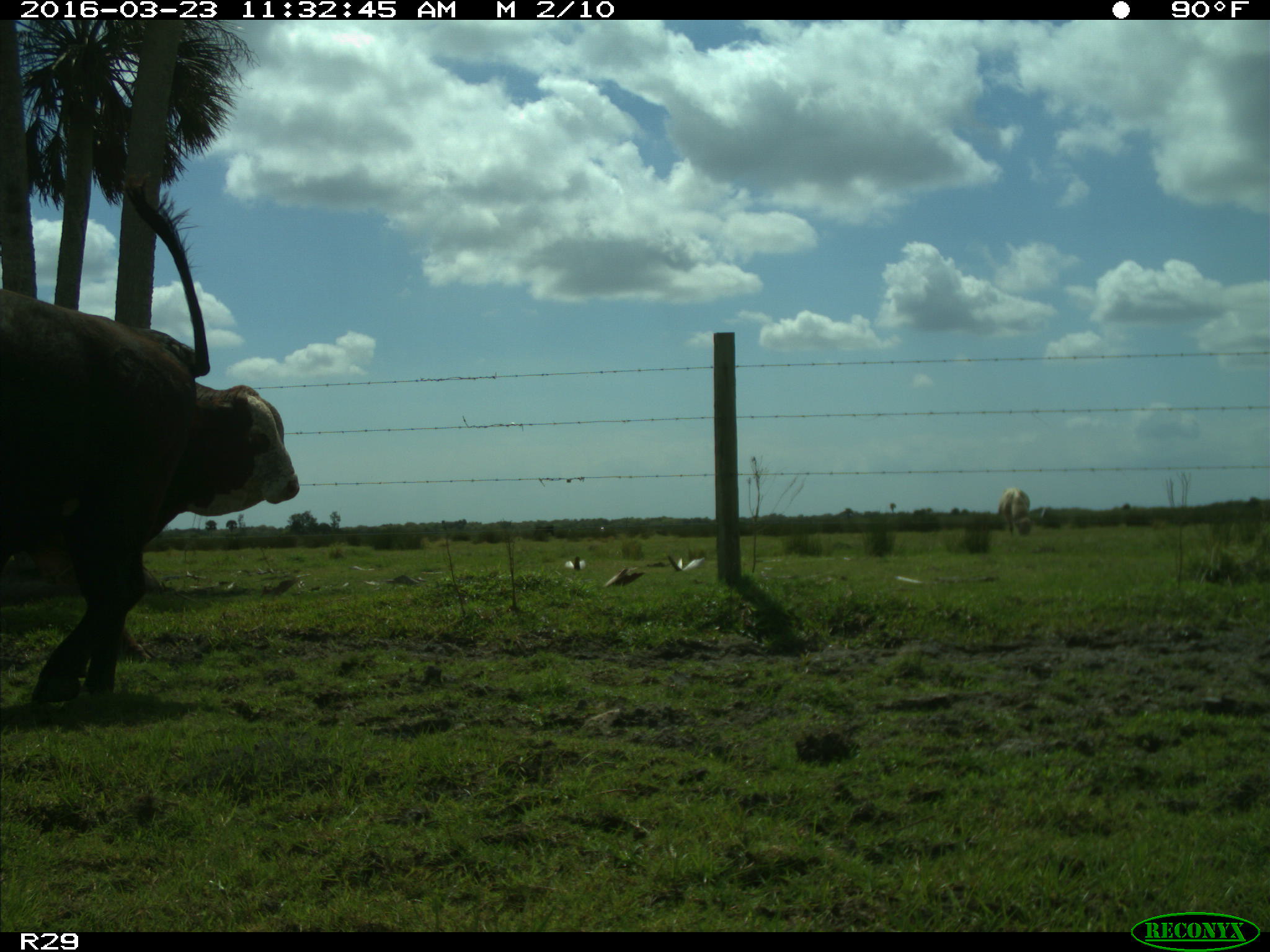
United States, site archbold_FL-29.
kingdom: Animalia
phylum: Chordata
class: Mammalia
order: Artiodactyla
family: Bovidae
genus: Bos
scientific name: Bos taurus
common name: domestic cow